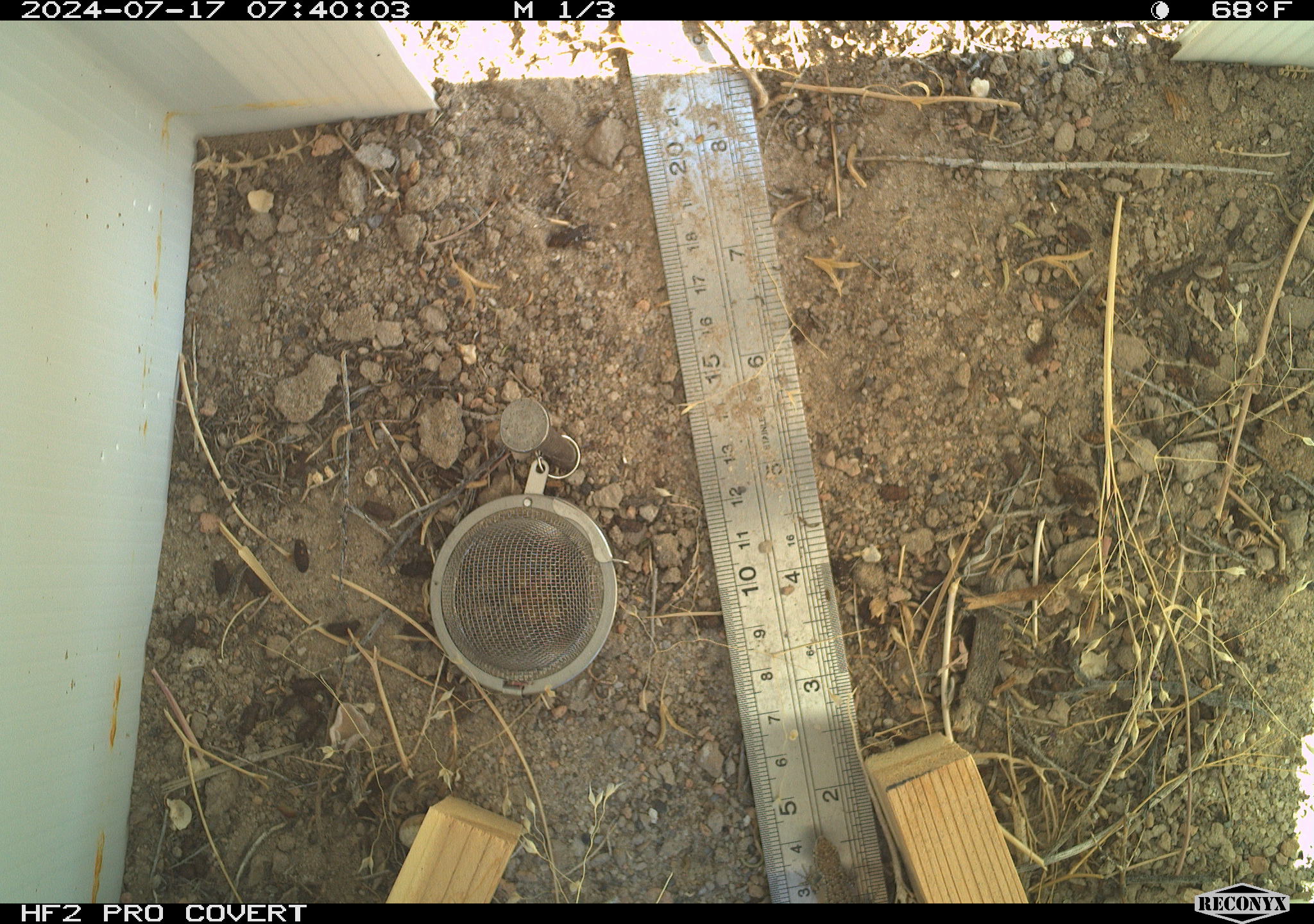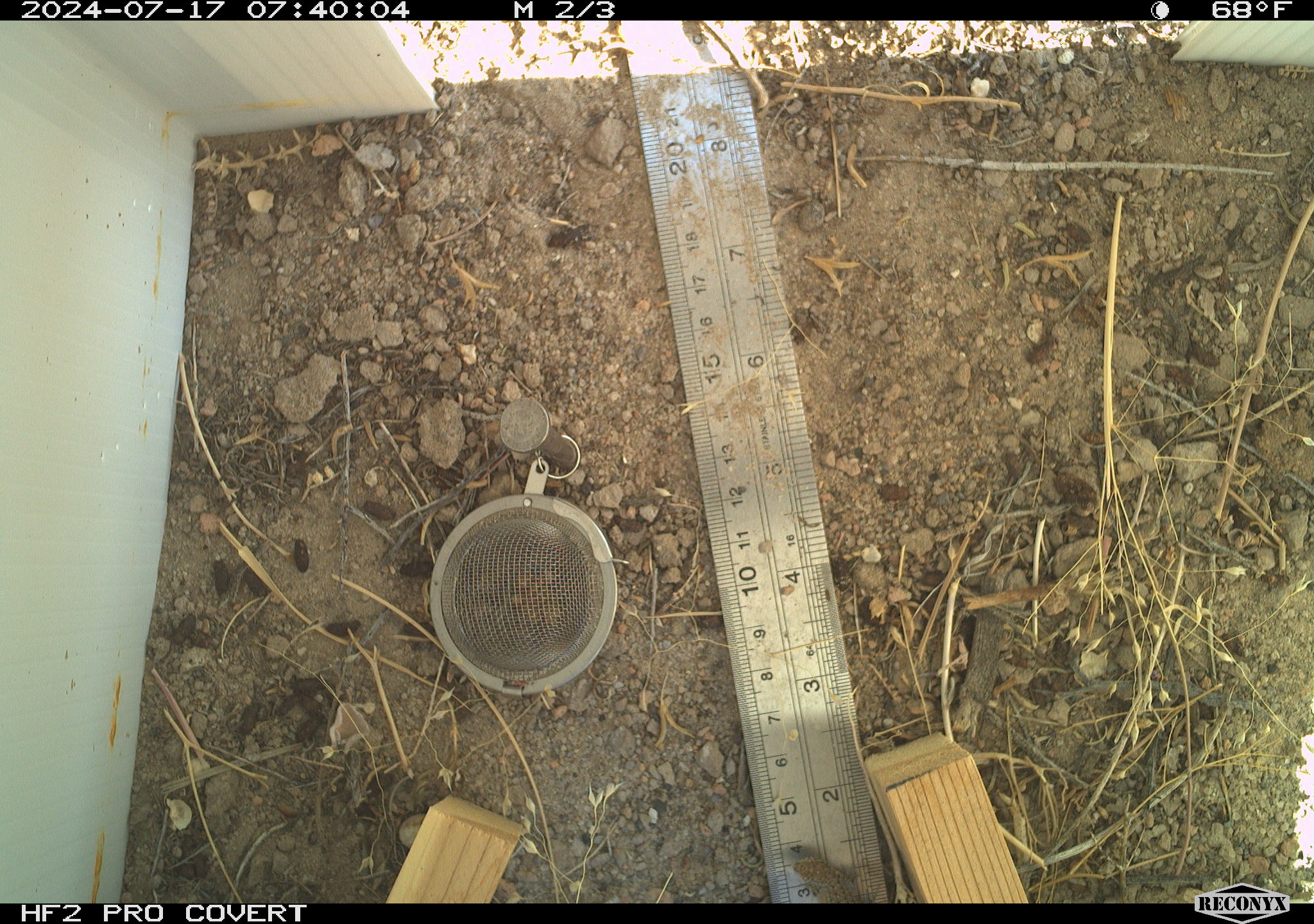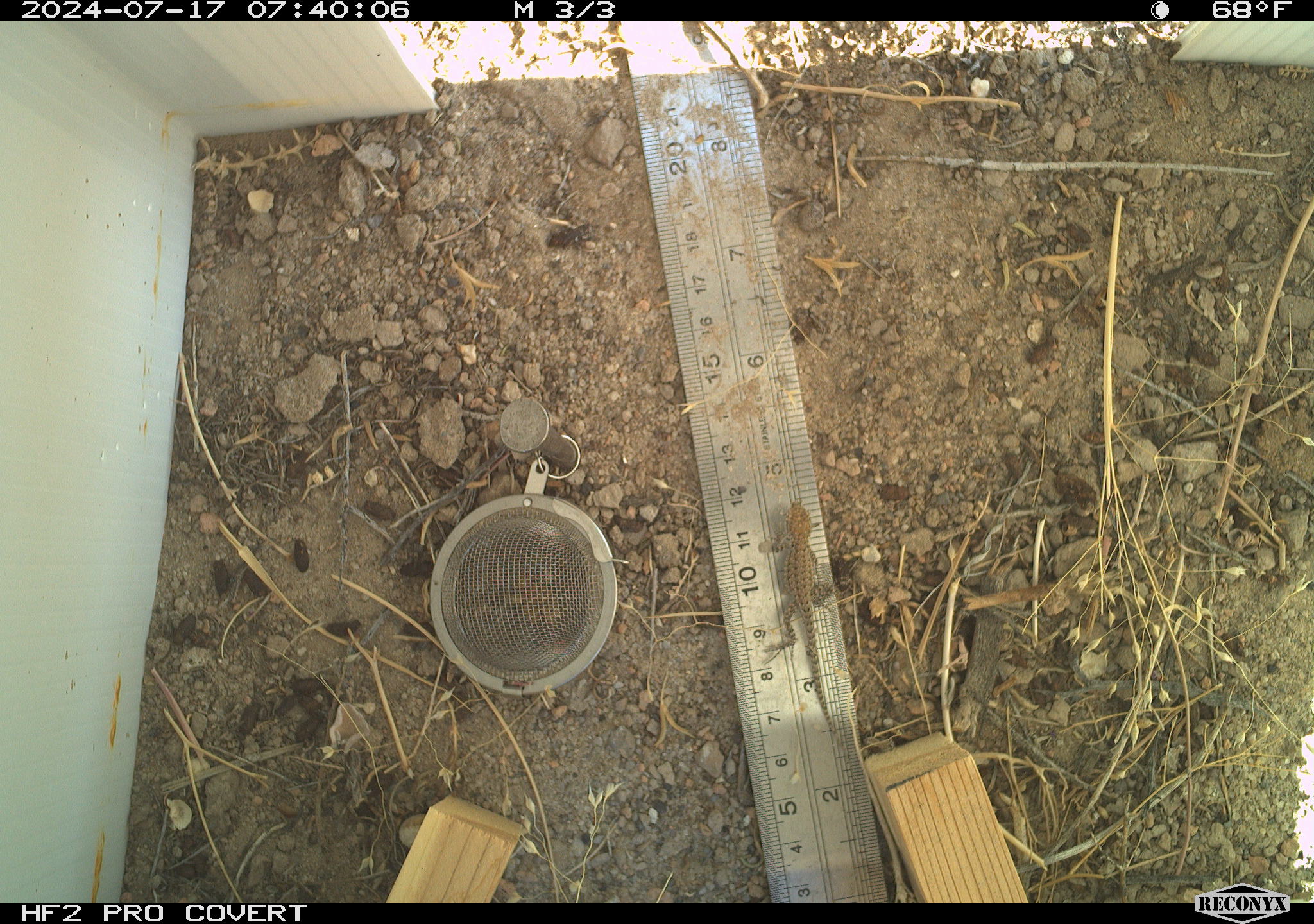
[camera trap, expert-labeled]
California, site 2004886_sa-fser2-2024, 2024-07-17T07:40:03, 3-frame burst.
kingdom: Animalia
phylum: Chordata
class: Reptilia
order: Squamata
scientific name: Squamata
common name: lizards and snakes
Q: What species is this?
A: Lizards and snakes (Squamata).